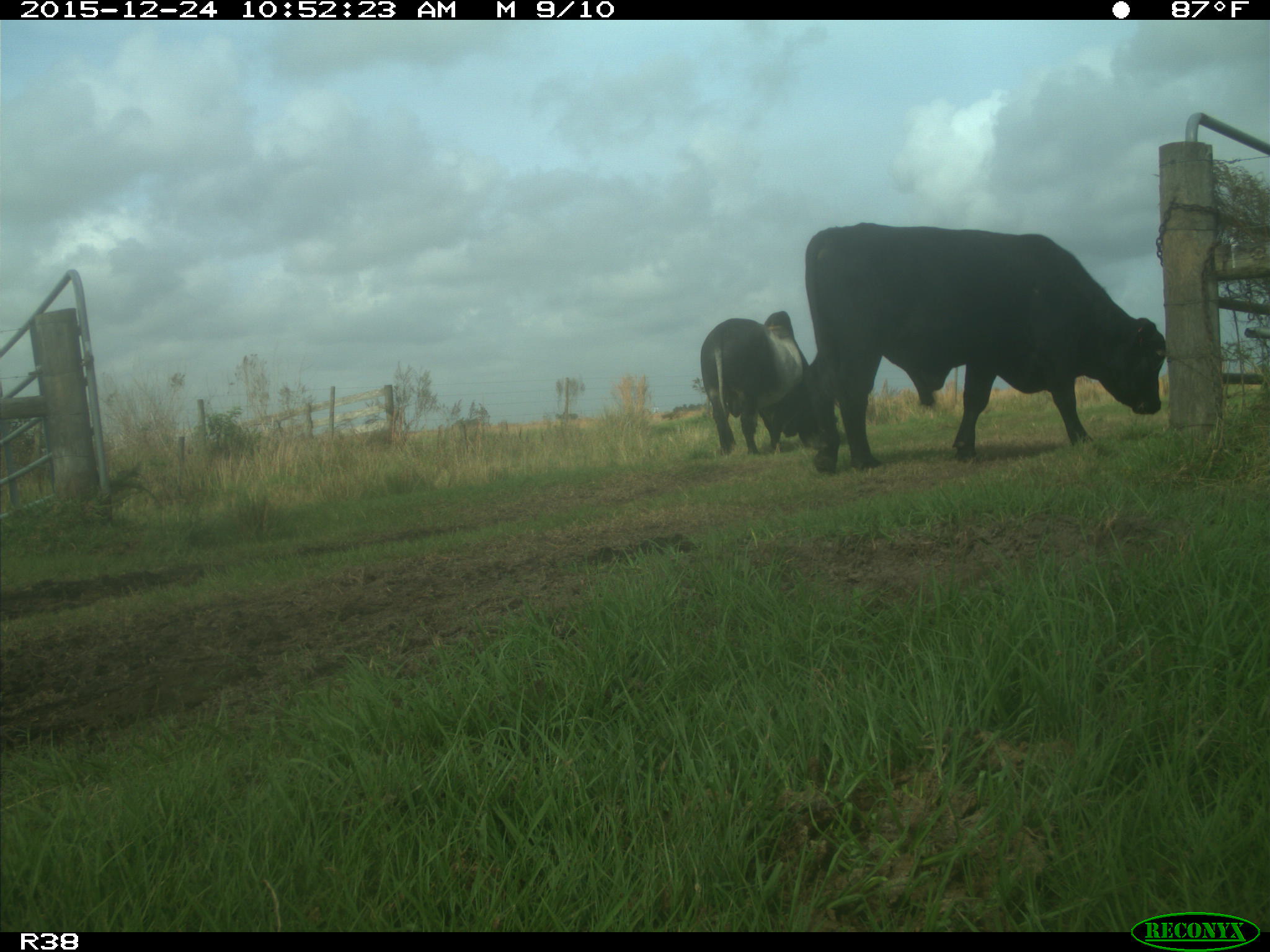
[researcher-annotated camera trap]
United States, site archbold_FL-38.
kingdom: Animalia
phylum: Chordata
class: Mammalia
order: Artiodactyla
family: Bovidae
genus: Bos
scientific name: Bos taurus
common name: domestic cow